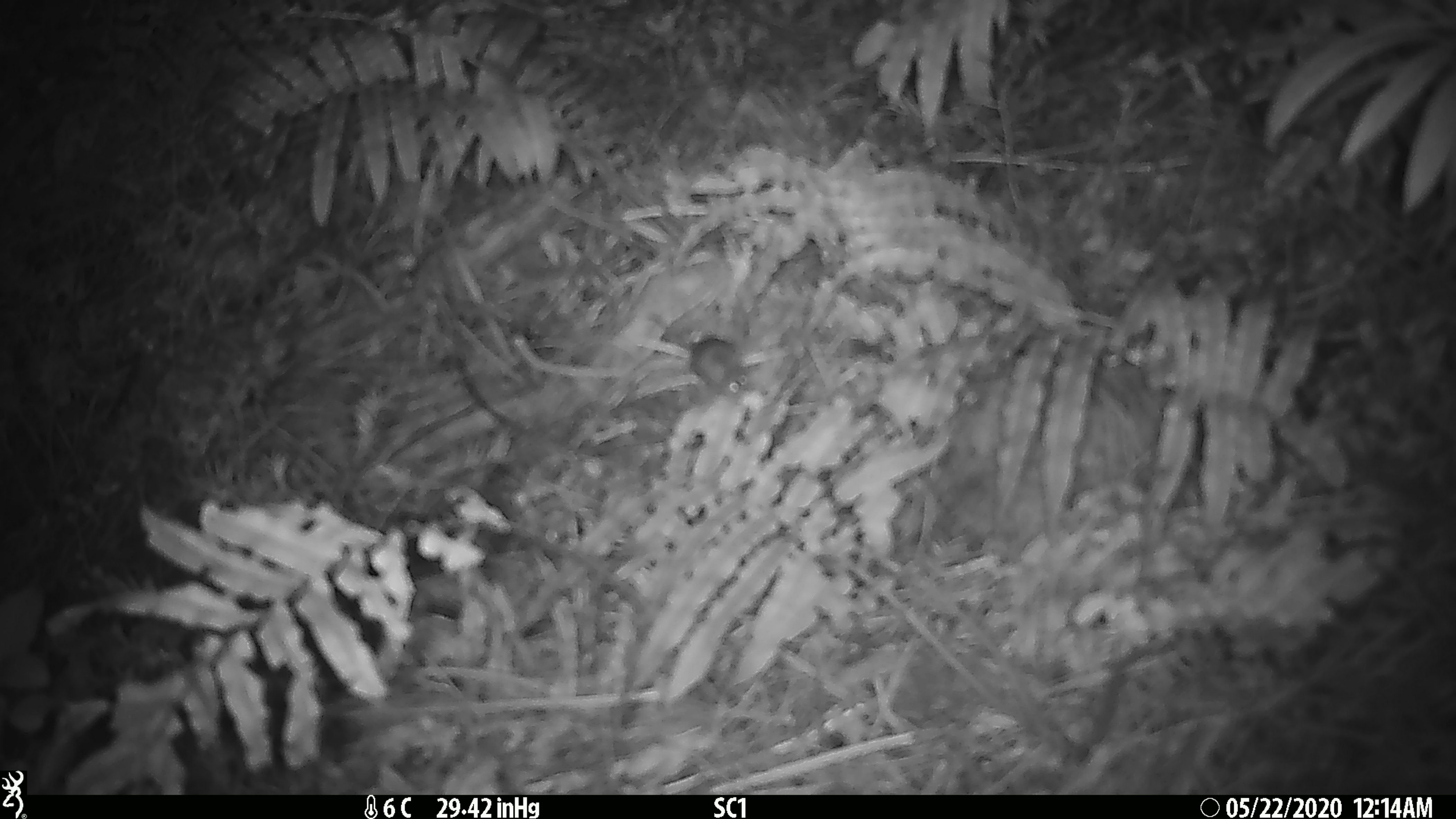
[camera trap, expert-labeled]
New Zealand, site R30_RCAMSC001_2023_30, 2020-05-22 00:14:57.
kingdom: Animalia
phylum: Chordata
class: Mammalia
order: Rodentia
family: Muridae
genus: Mus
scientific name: Mus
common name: mouse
Mouse (Mus).